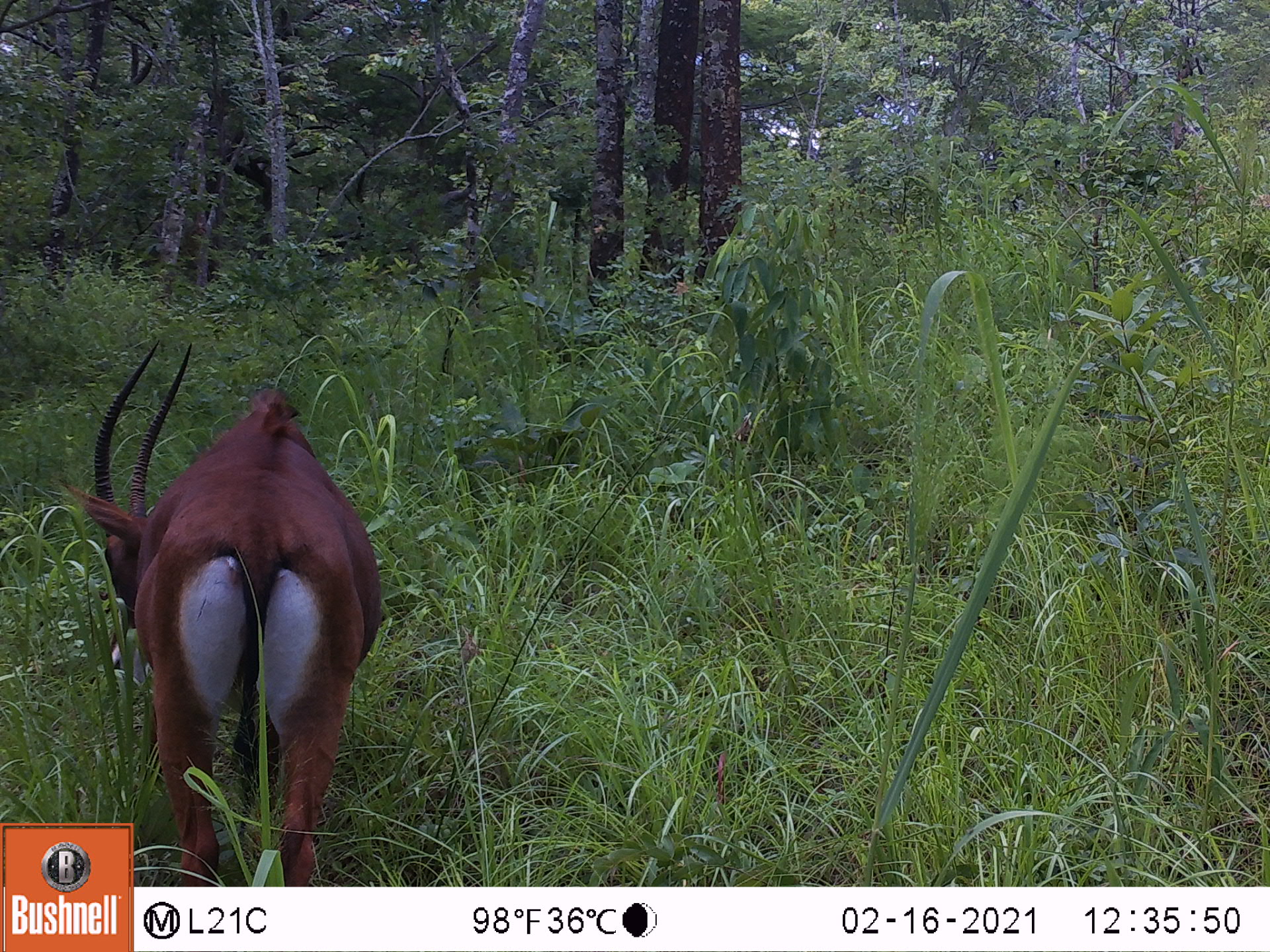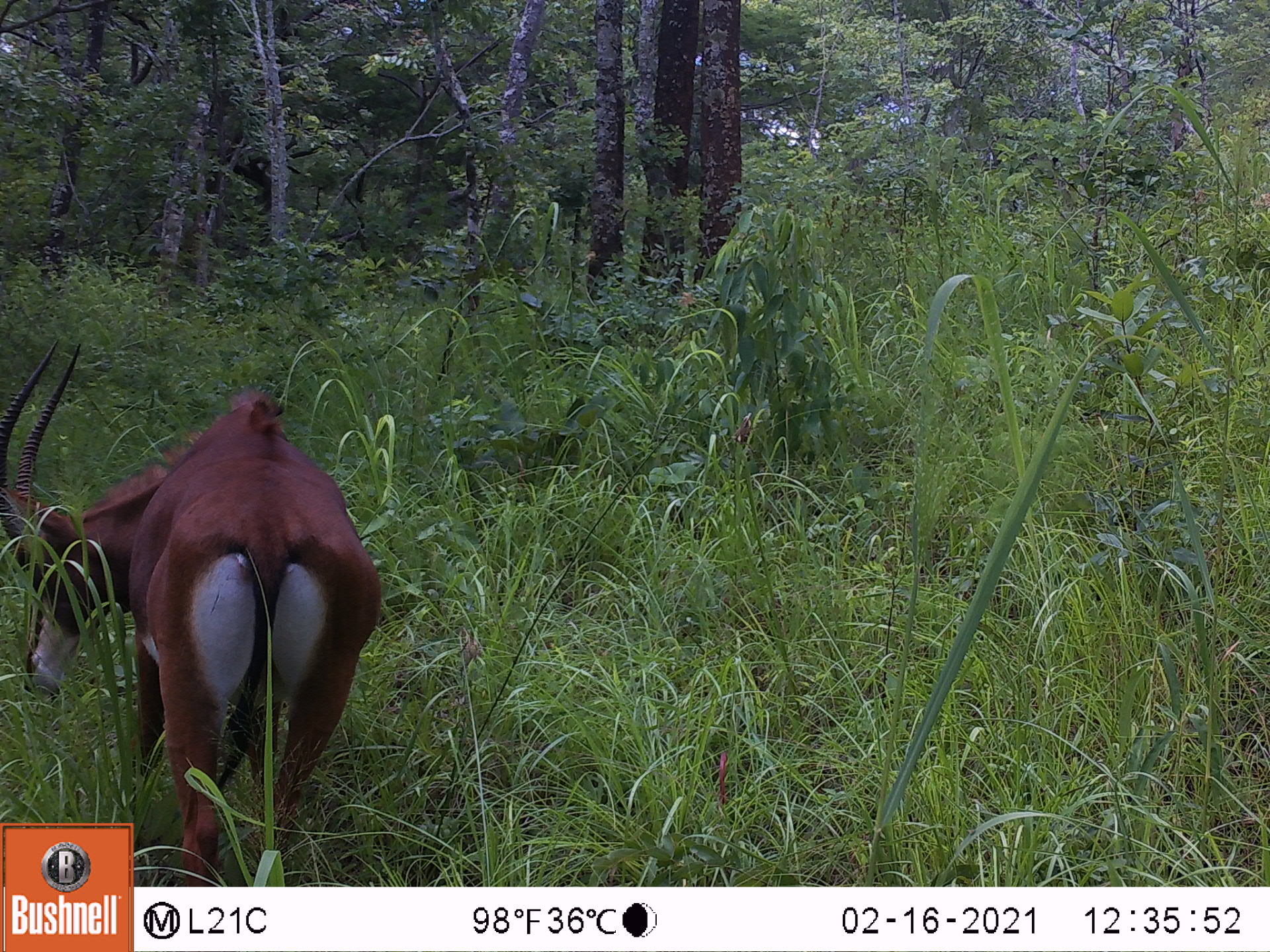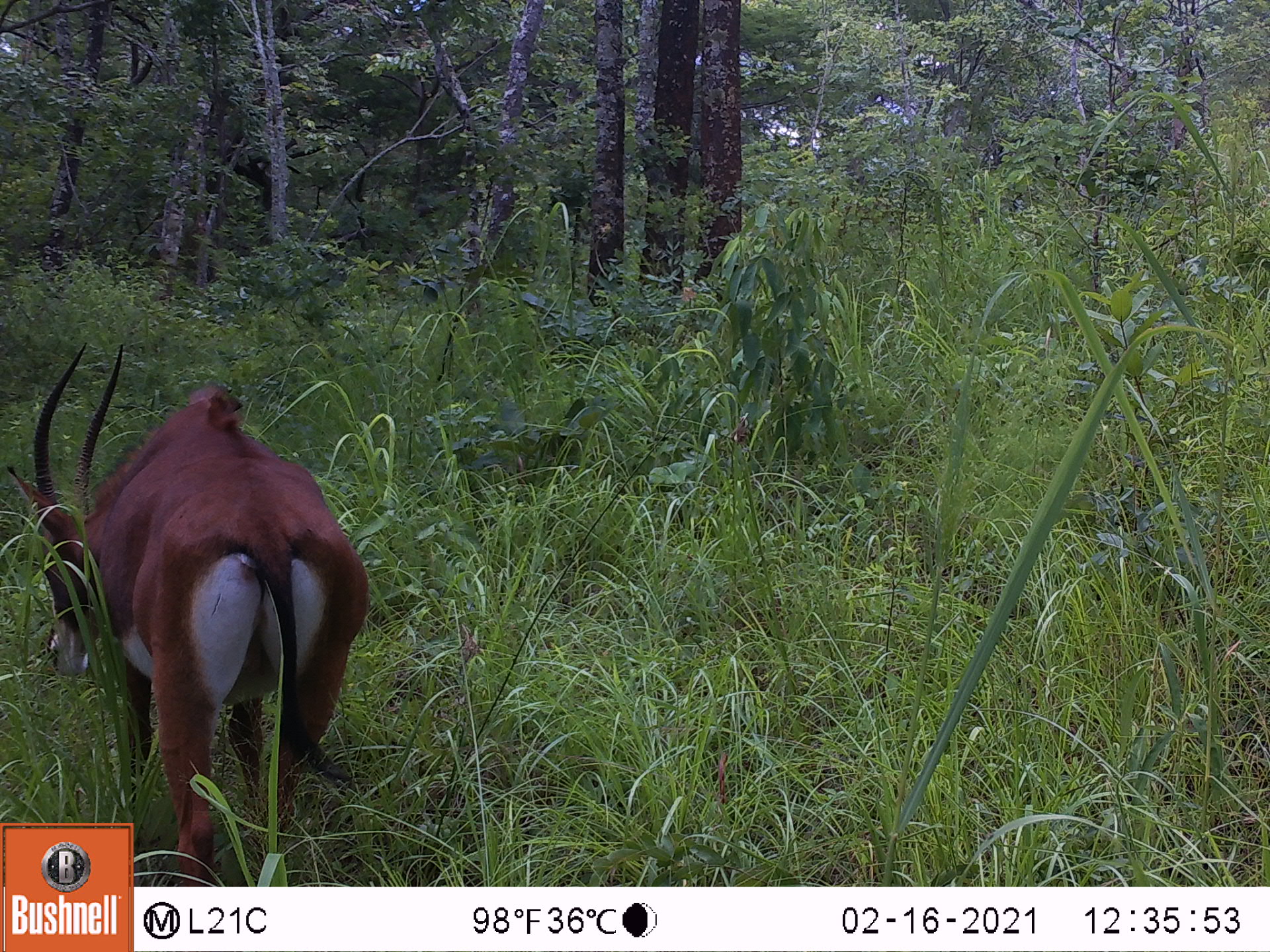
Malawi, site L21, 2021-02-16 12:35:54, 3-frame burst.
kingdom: Animalia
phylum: Chordata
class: Mammalia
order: Artiodactyla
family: Bovidae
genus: Hippotragus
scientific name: Hippotragus niger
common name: sable antelope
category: sable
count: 1